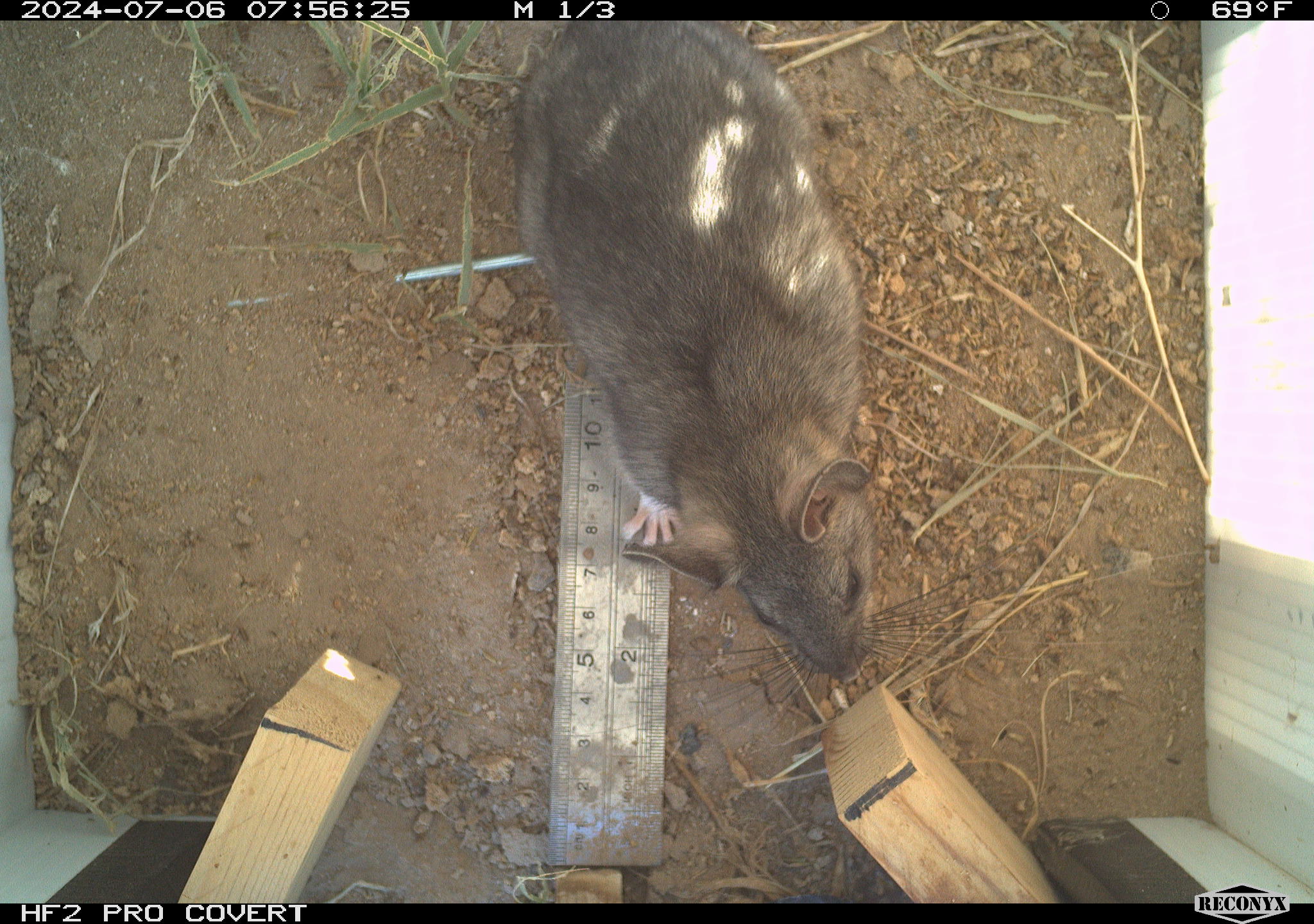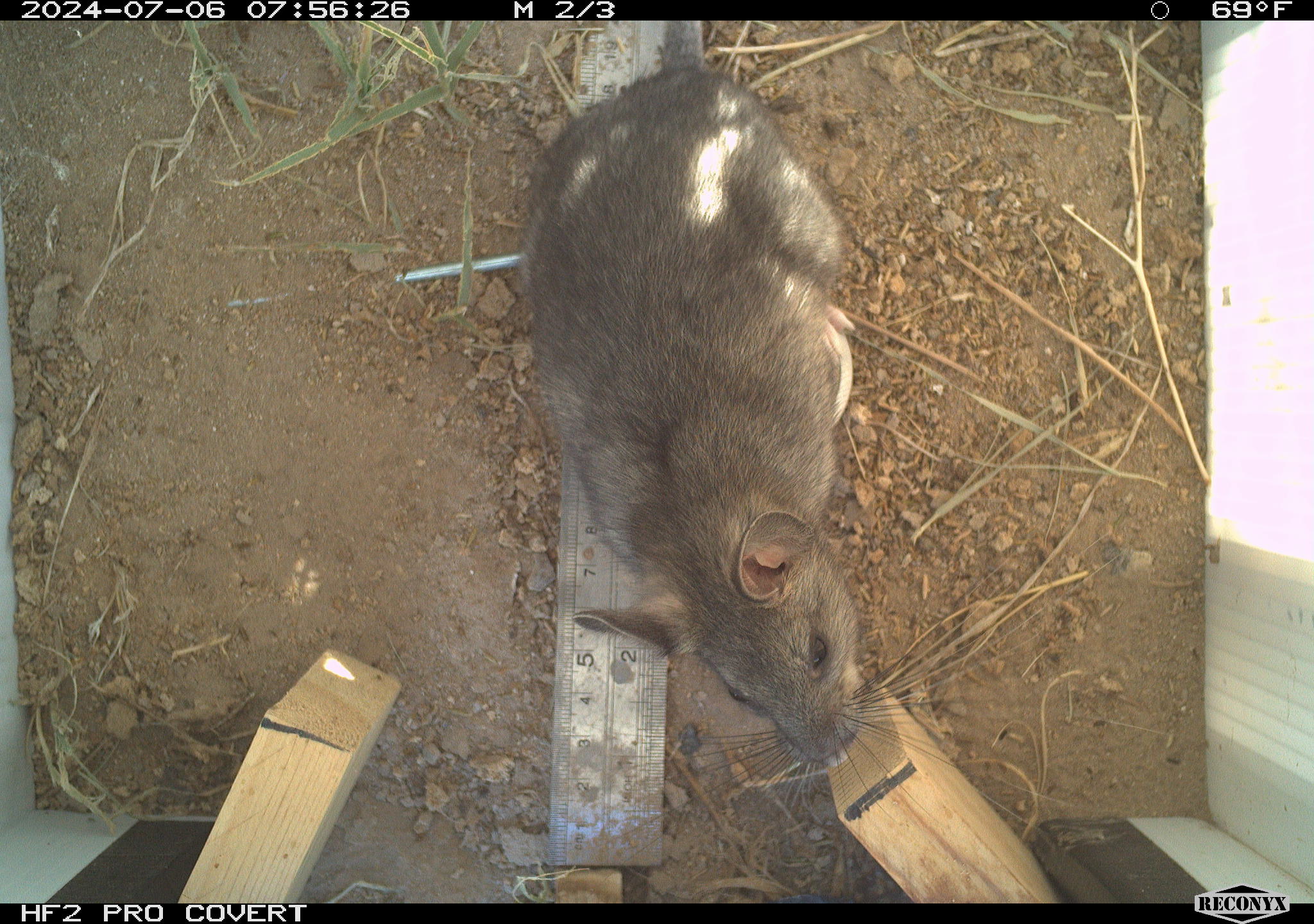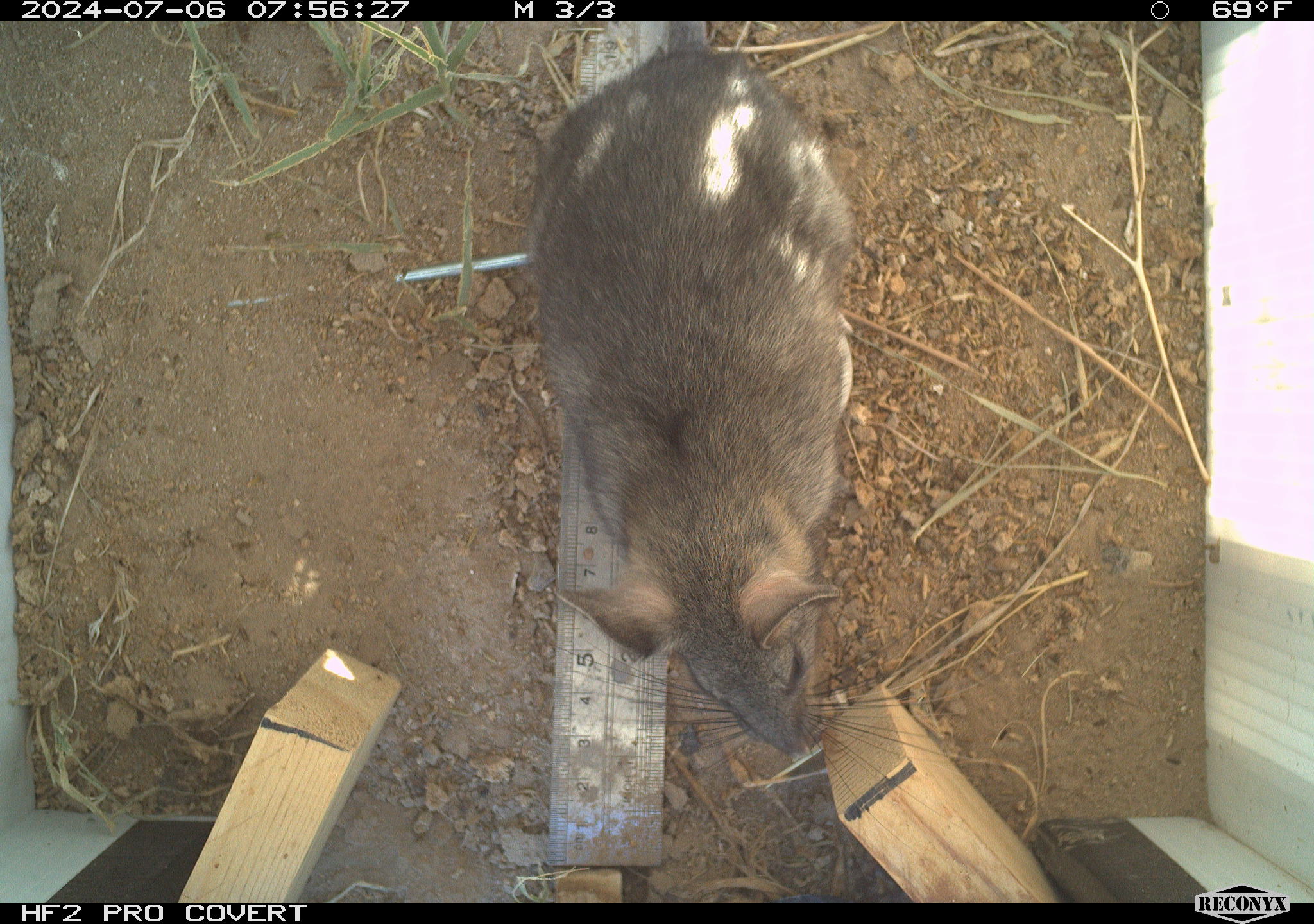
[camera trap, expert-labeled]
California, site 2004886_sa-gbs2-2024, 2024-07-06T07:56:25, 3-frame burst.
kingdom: Animalia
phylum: Chordata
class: Mammalia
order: Rodentia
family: Cricetidae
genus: Neotoma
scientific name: Neotoma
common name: pack rat or woodrat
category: neotoma species